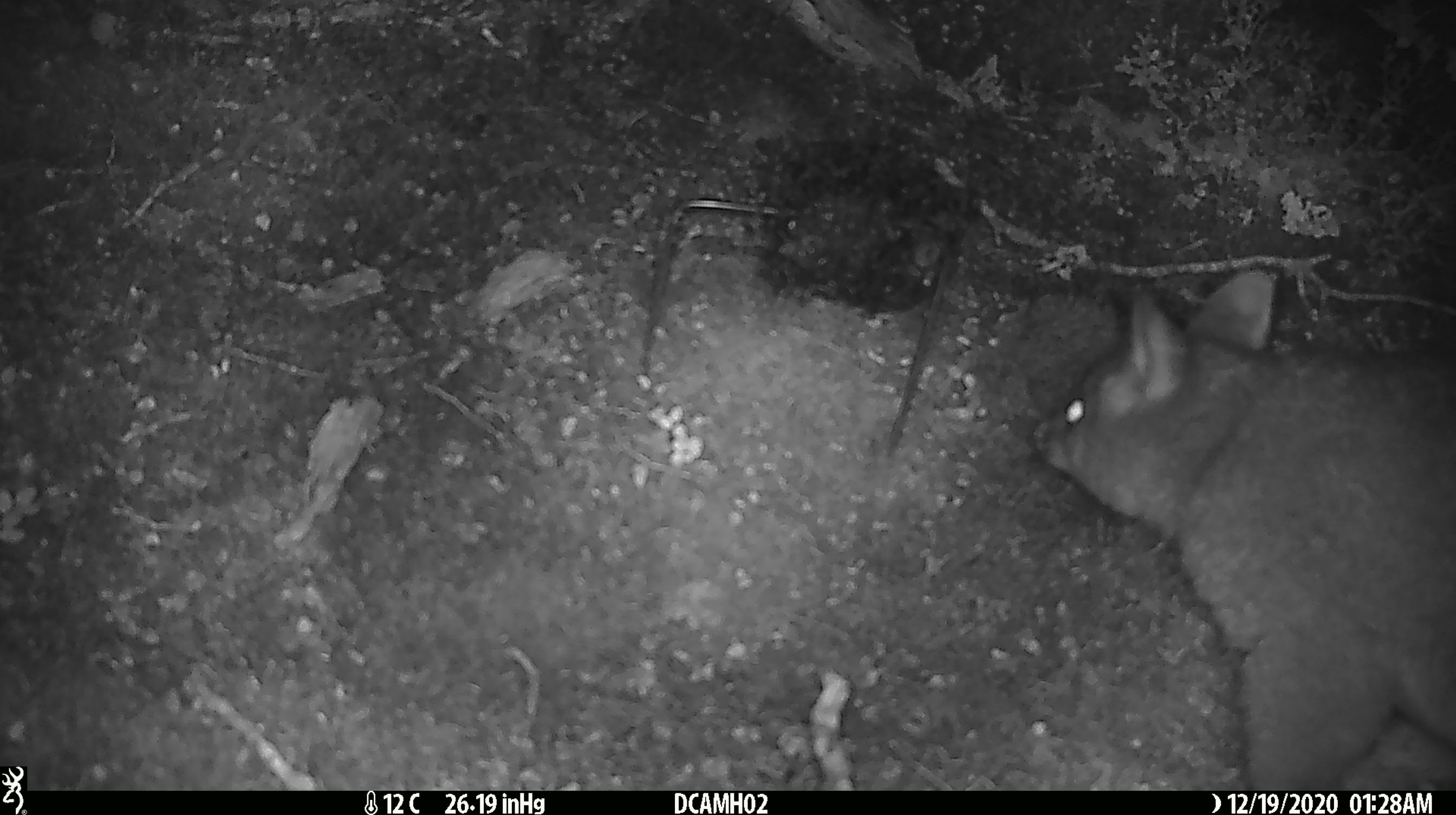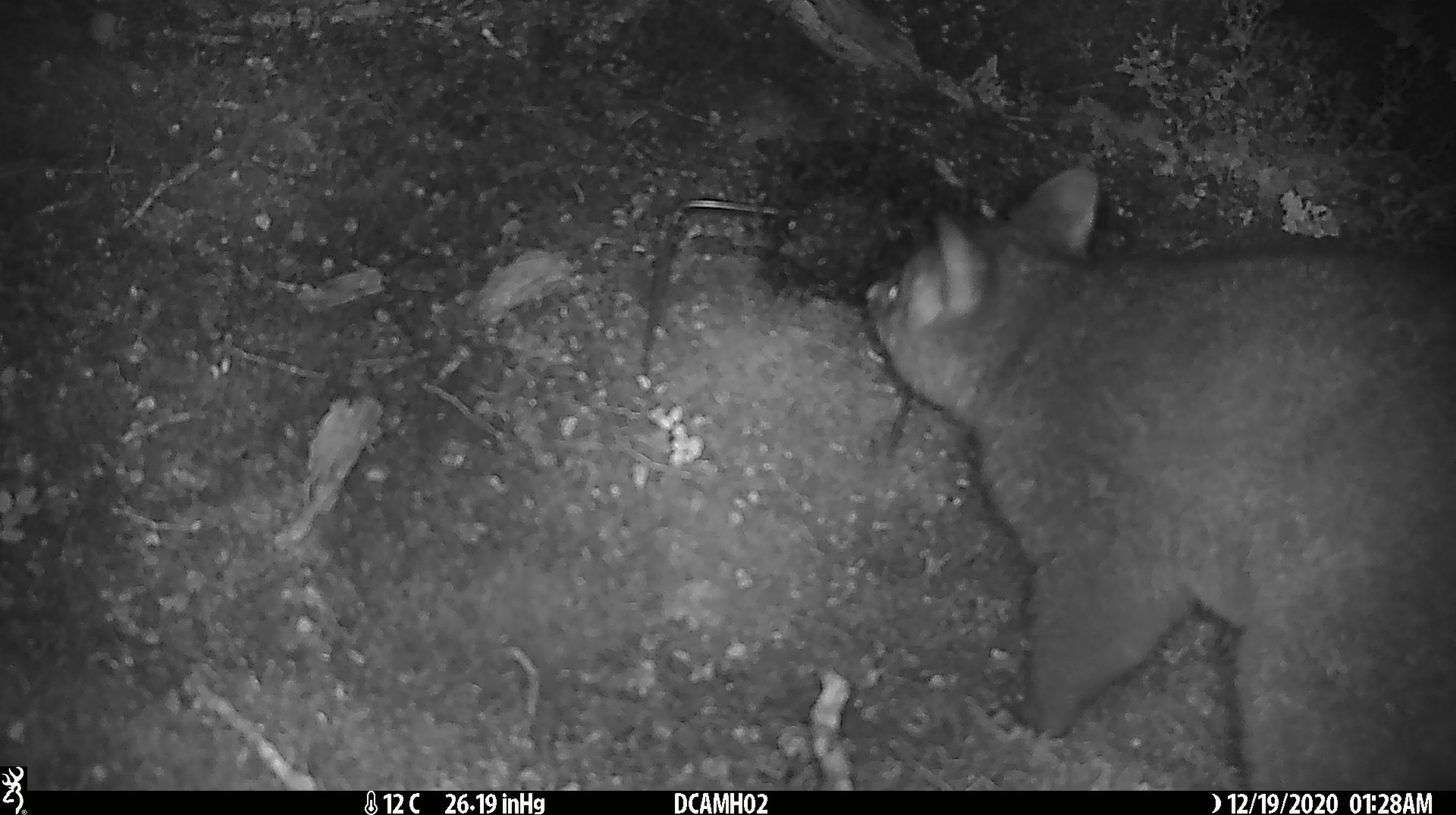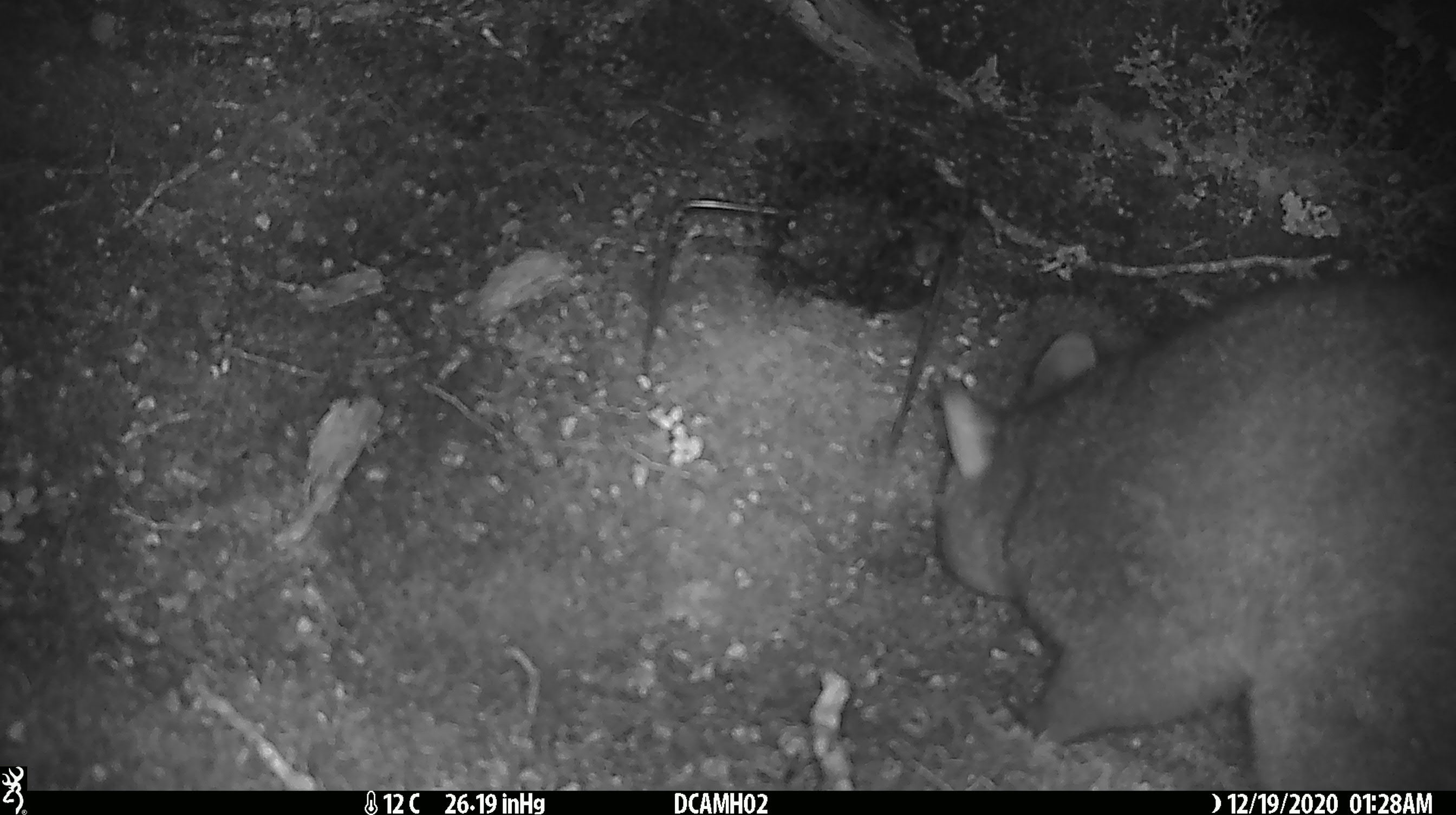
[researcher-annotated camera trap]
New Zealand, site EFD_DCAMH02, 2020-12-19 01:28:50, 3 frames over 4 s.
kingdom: Animalia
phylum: Chordata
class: Mammalia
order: Diprotodontia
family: Phalangeridae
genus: Trichosurus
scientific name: Trichosurus vulpecula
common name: common brushtail possum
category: possum